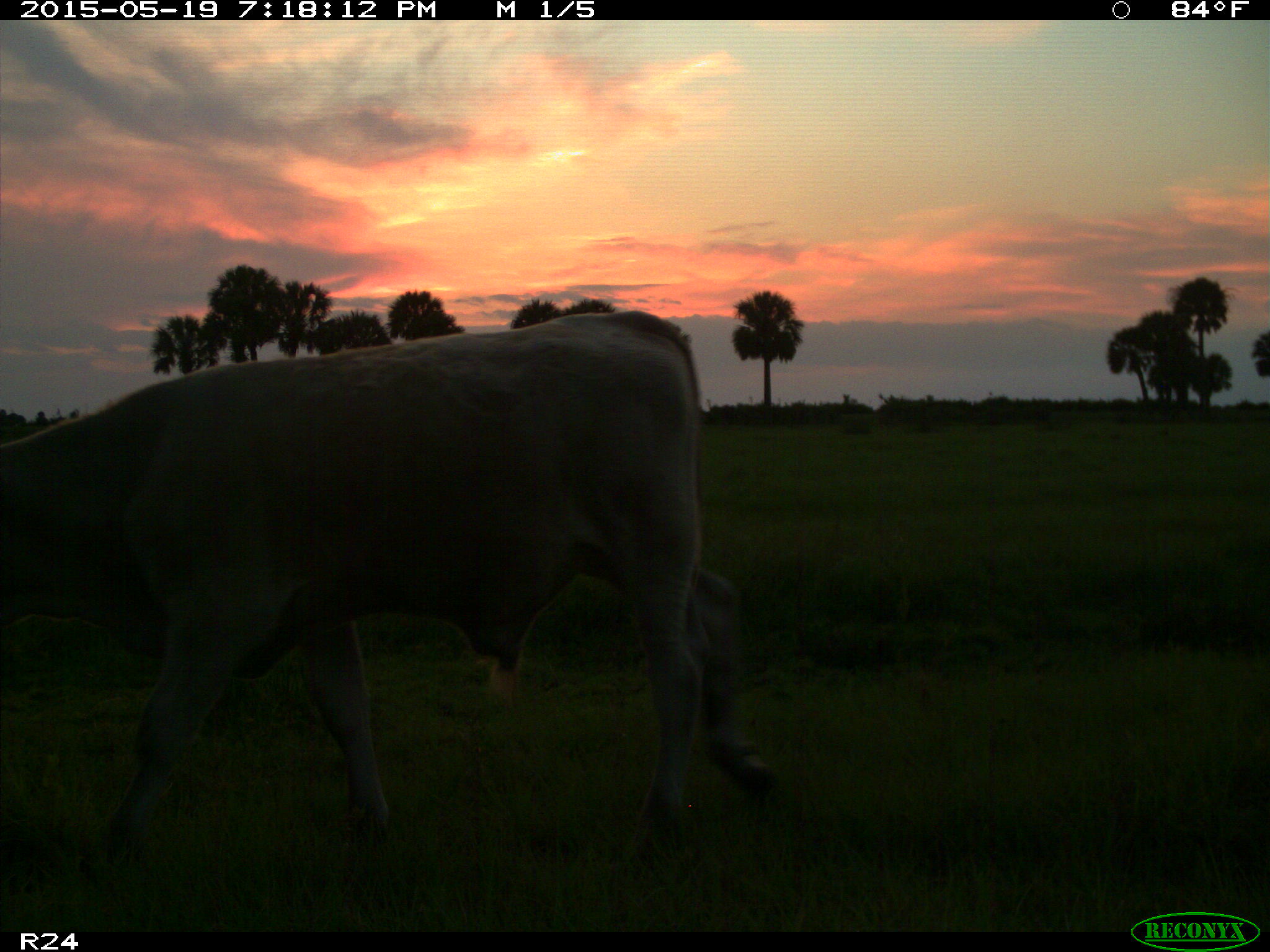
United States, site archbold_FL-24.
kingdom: Animalia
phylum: Chordata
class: Mammalia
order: Artiodactyla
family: Bovidae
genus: Bos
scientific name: Bos taurus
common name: domestic cow